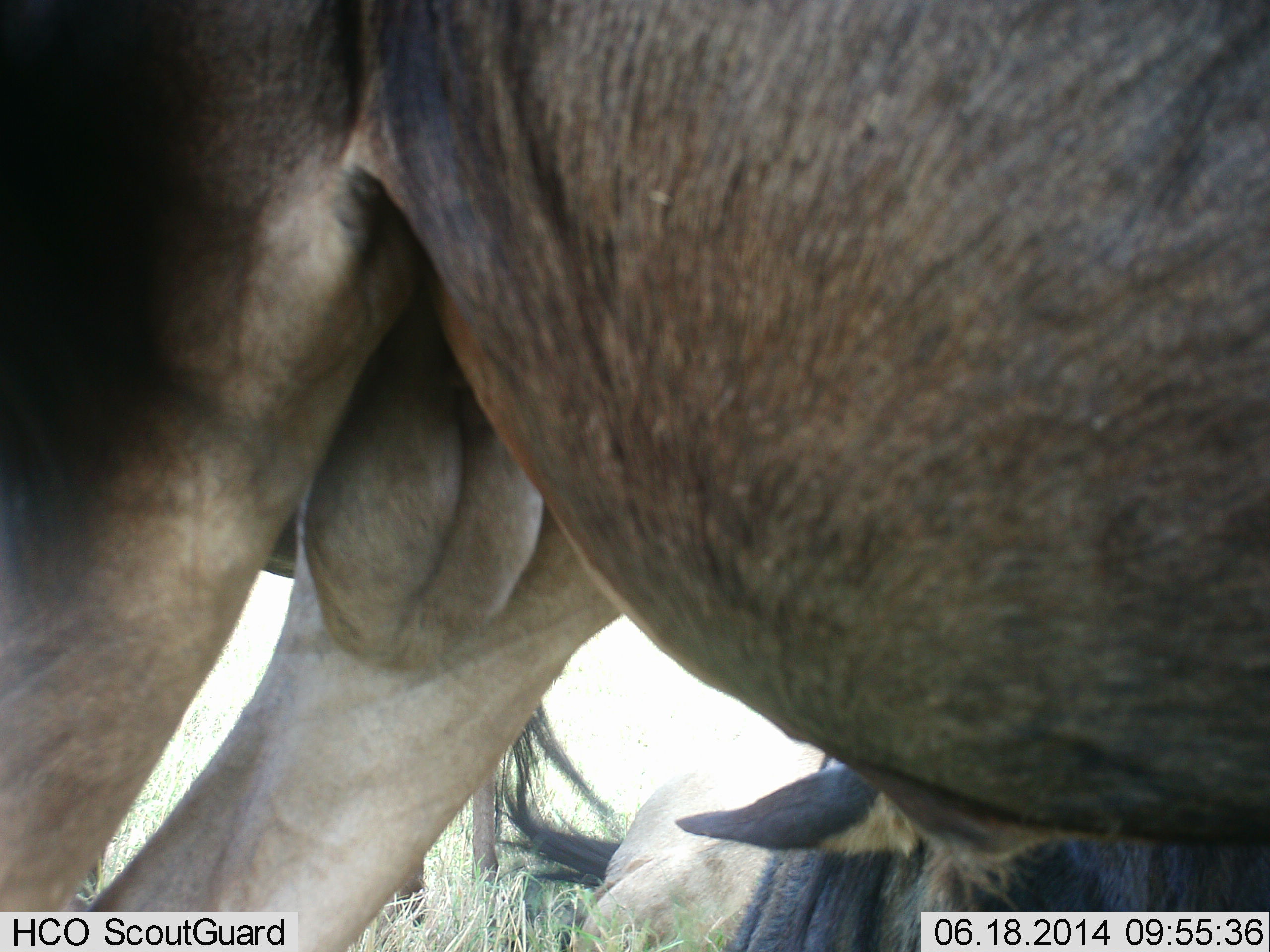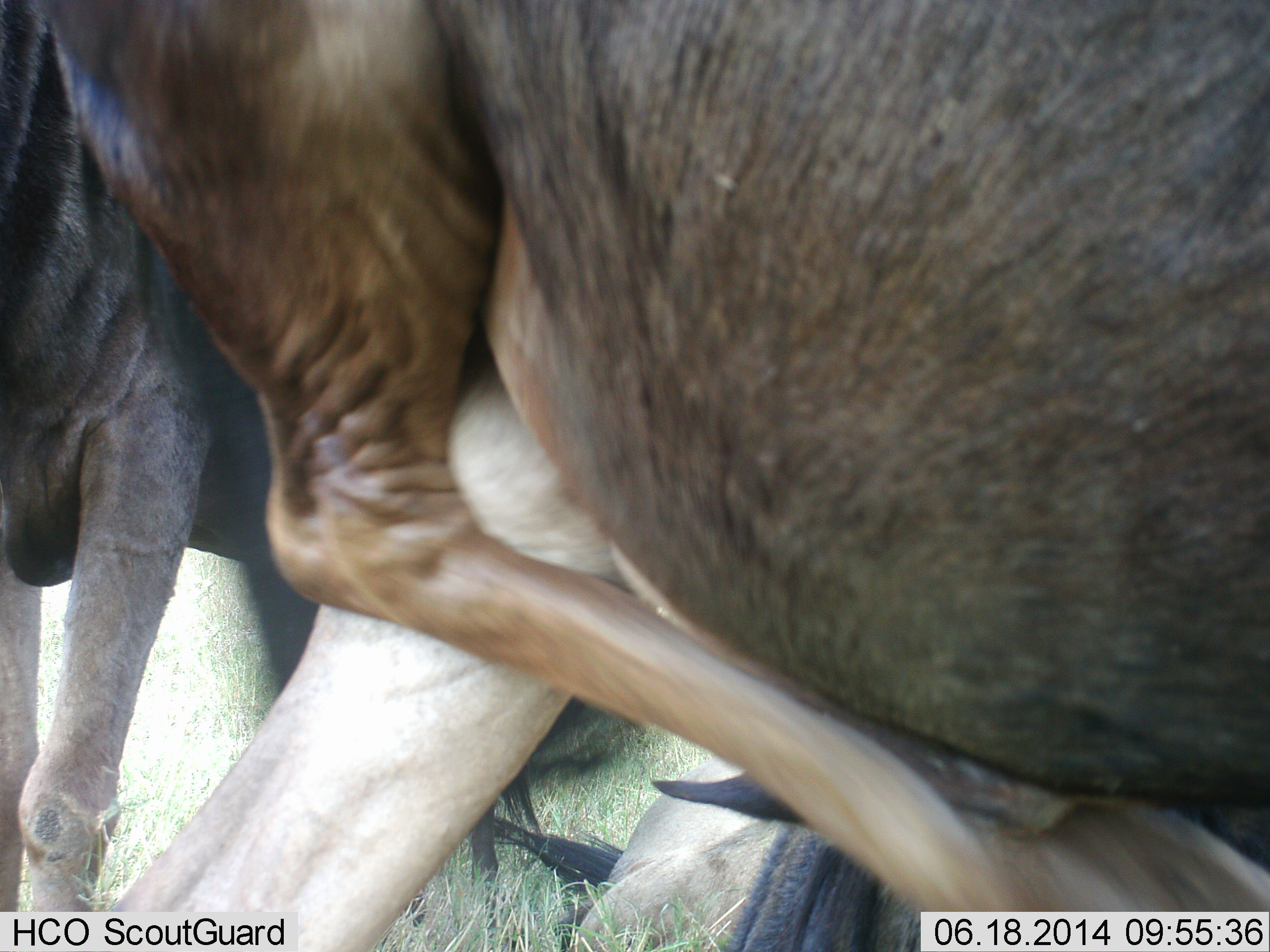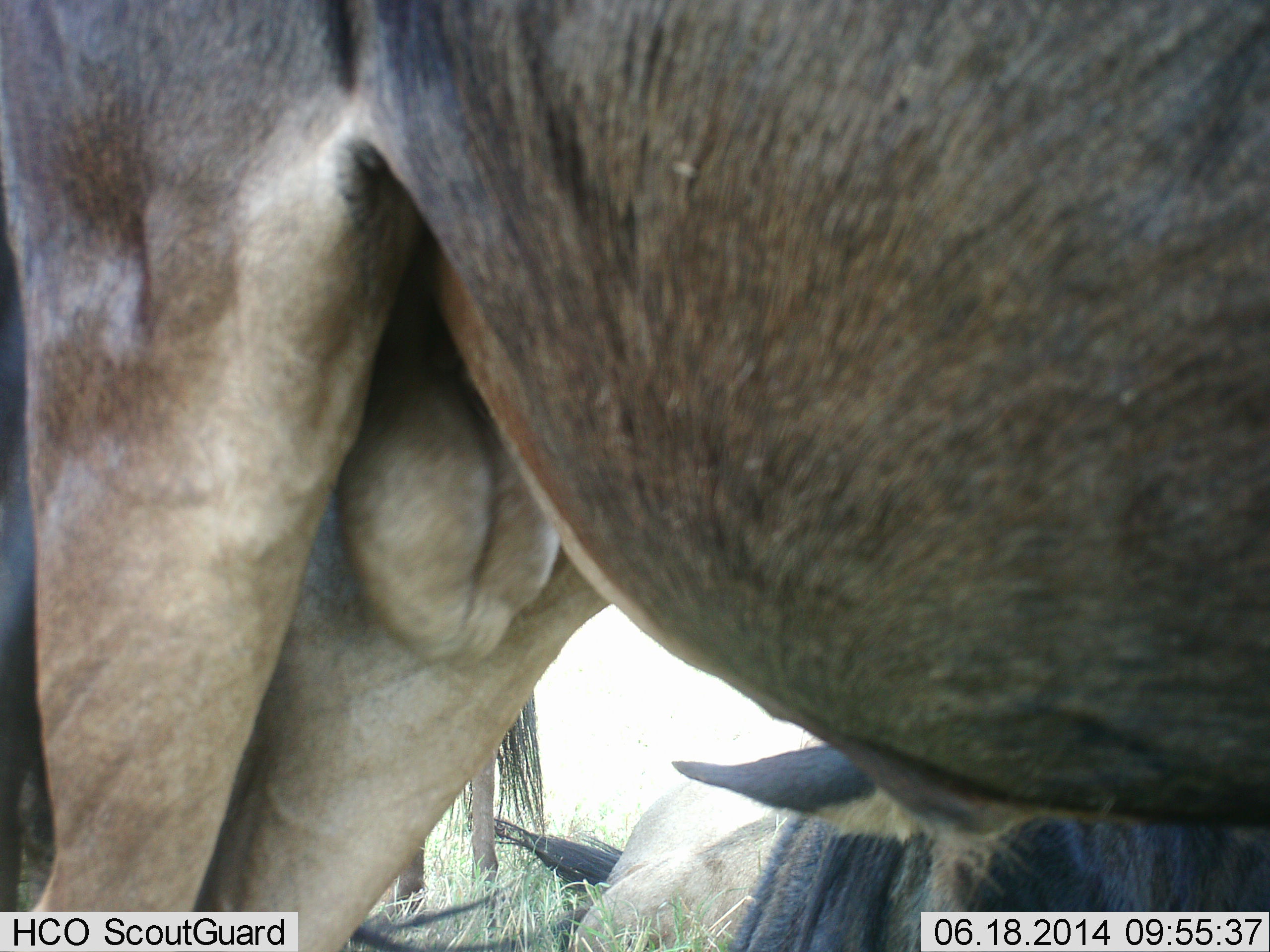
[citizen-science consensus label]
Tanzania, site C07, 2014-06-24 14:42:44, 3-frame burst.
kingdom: Animalia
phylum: Chordata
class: Mammalia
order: Artiodactyla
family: Bovidae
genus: Connochaetes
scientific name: Connochaetes taurinus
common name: blue wildebeest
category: wildebeest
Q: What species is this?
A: Wildebeest (blue wildebeest) (Connochaetes taurinus).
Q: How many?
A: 3.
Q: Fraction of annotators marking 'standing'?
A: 100%.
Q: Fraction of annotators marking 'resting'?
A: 70%.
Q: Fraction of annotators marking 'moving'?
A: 10%.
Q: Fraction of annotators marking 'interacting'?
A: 10%.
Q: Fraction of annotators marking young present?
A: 20%.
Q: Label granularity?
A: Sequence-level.